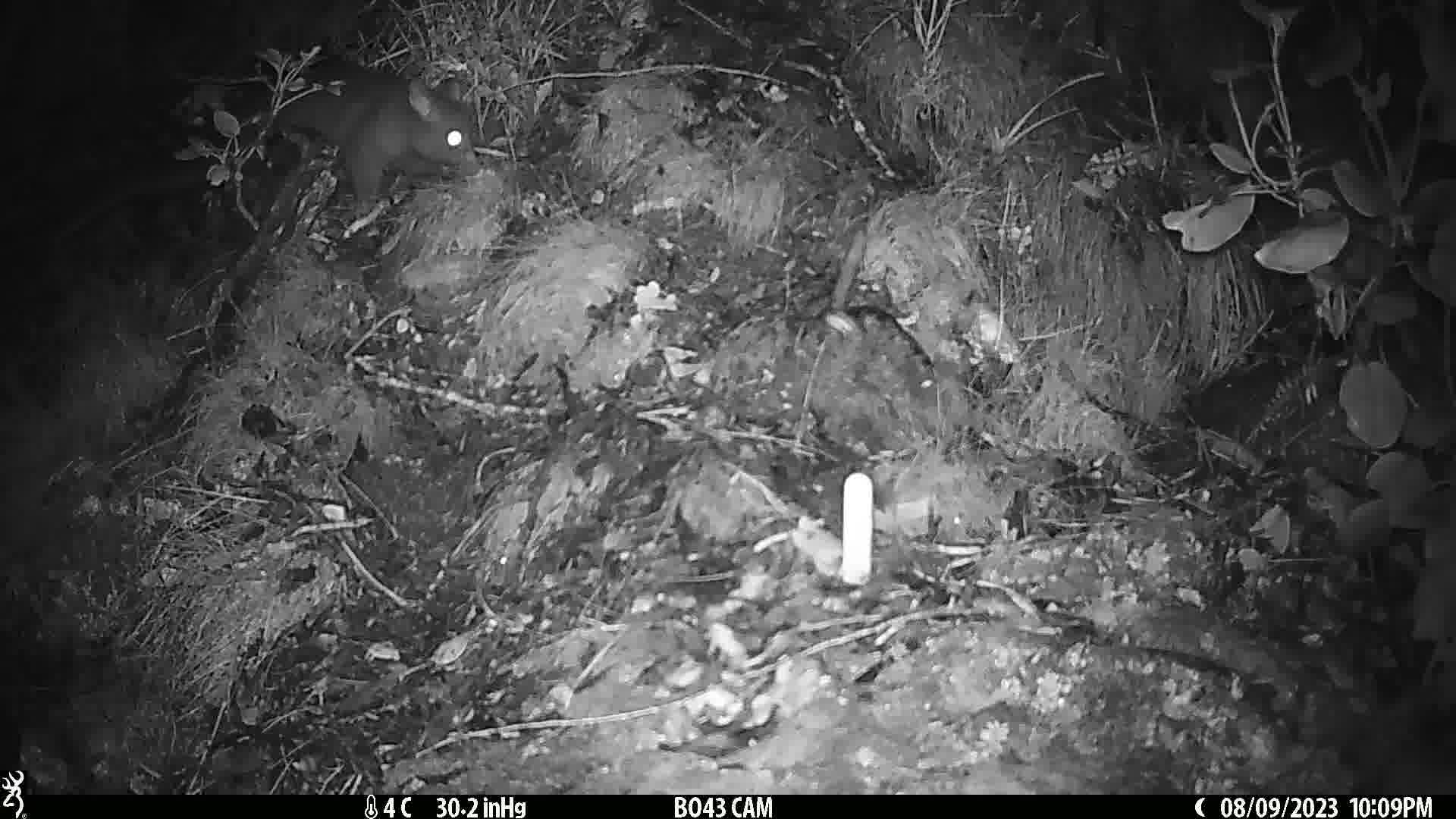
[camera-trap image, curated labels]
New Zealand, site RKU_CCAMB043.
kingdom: Animalia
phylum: Chordata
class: Mammalia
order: Diprotodontia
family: Phalangeridae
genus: Trichosurus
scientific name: Trichosurus vulpecula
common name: common brushtail possum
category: possum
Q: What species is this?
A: Possum (common brushtail possum) (Trichosurus vulpecula).